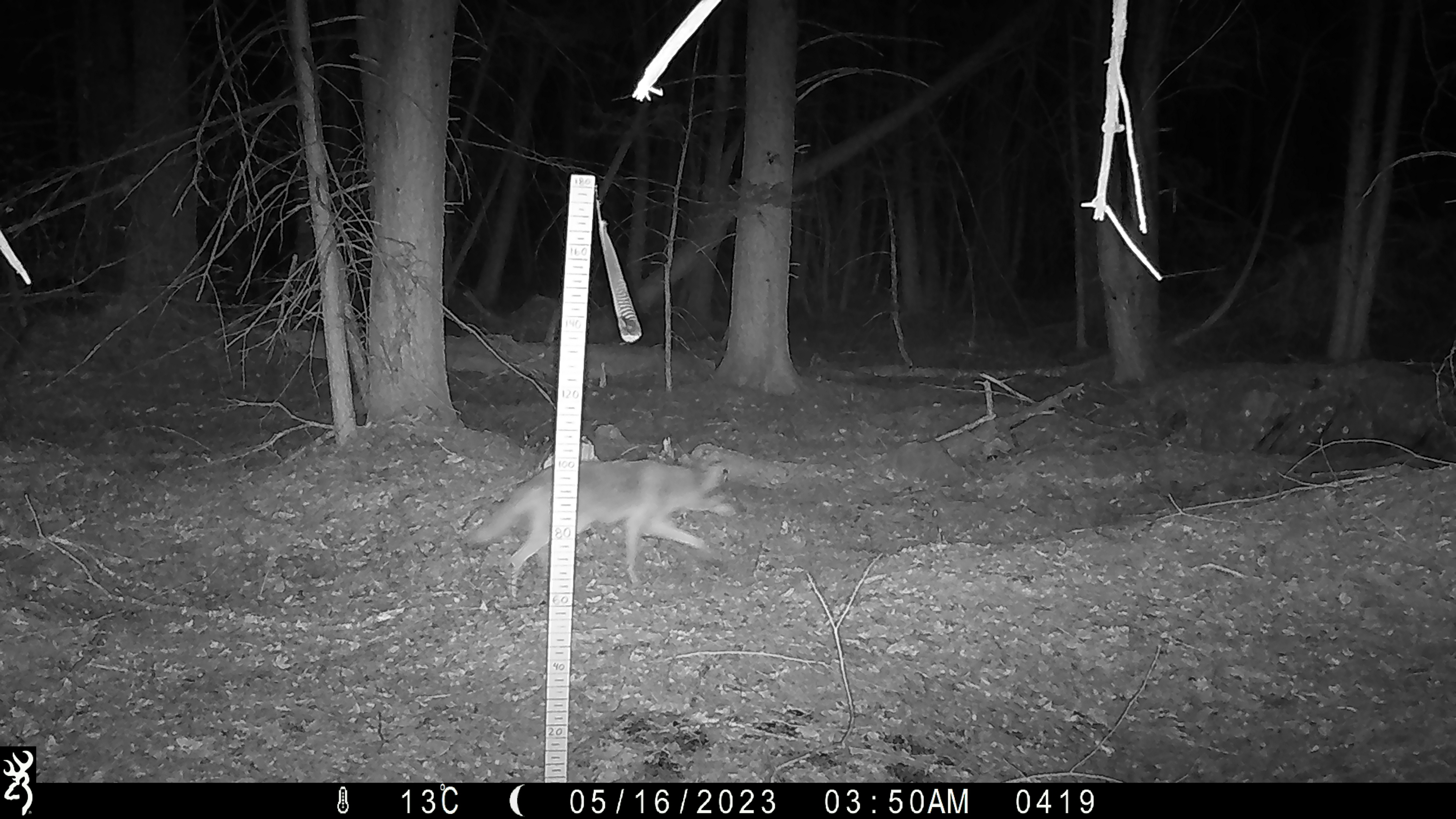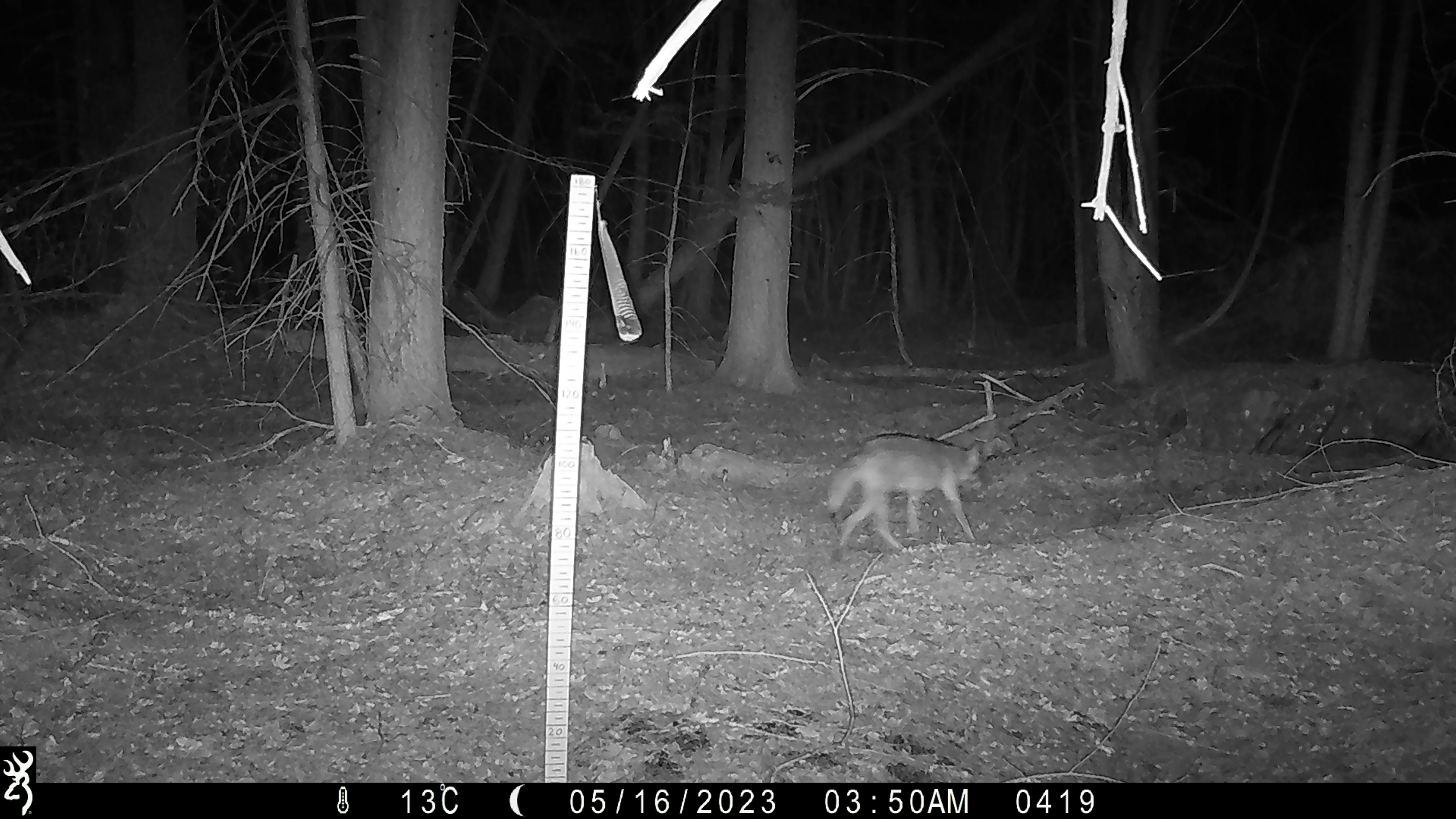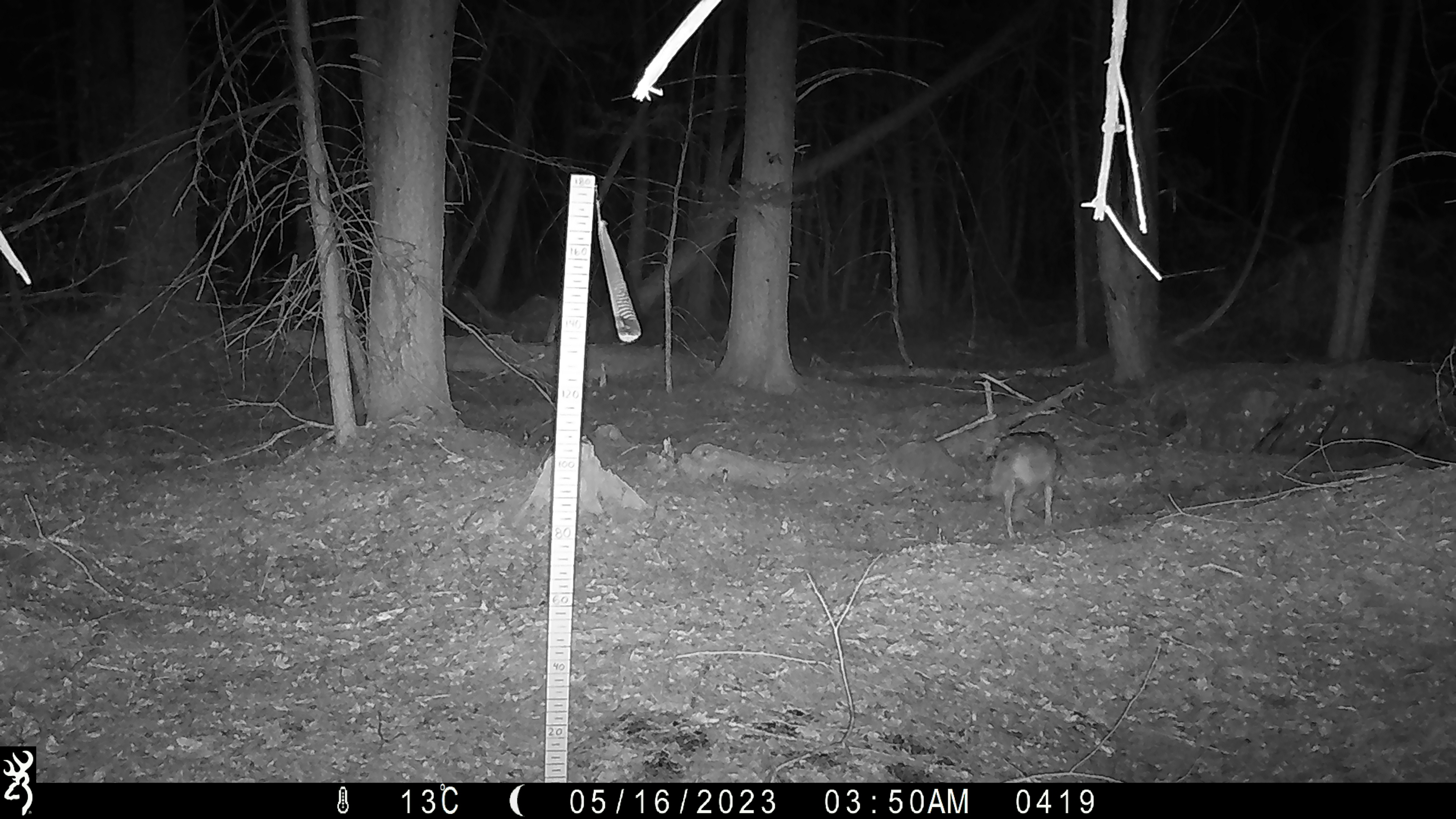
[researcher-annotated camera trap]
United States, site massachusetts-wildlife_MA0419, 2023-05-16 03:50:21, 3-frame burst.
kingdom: Animalia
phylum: Chordata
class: Mammalia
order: Carnivora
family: Canidae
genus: Canis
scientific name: Canis latrans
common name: coyote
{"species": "coyote (Canis latrans)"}